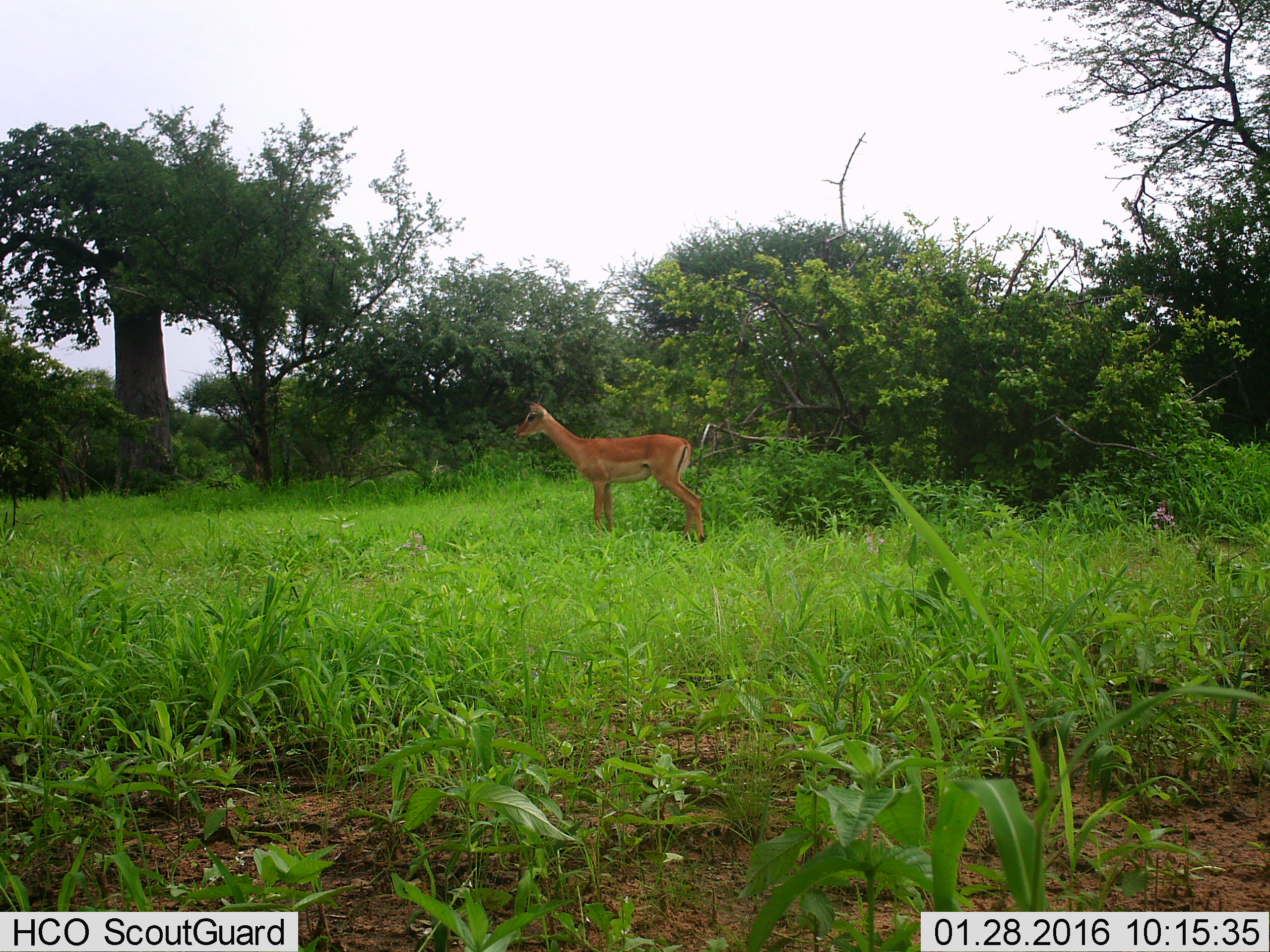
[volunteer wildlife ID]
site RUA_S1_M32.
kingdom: Animalia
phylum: Chordata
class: Mammalia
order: Artiodactyla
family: Bovidae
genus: Aepyceros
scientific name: Aepyceros melampus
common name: impala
Impala (Aepyceros melampus), count 1. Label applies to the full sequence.